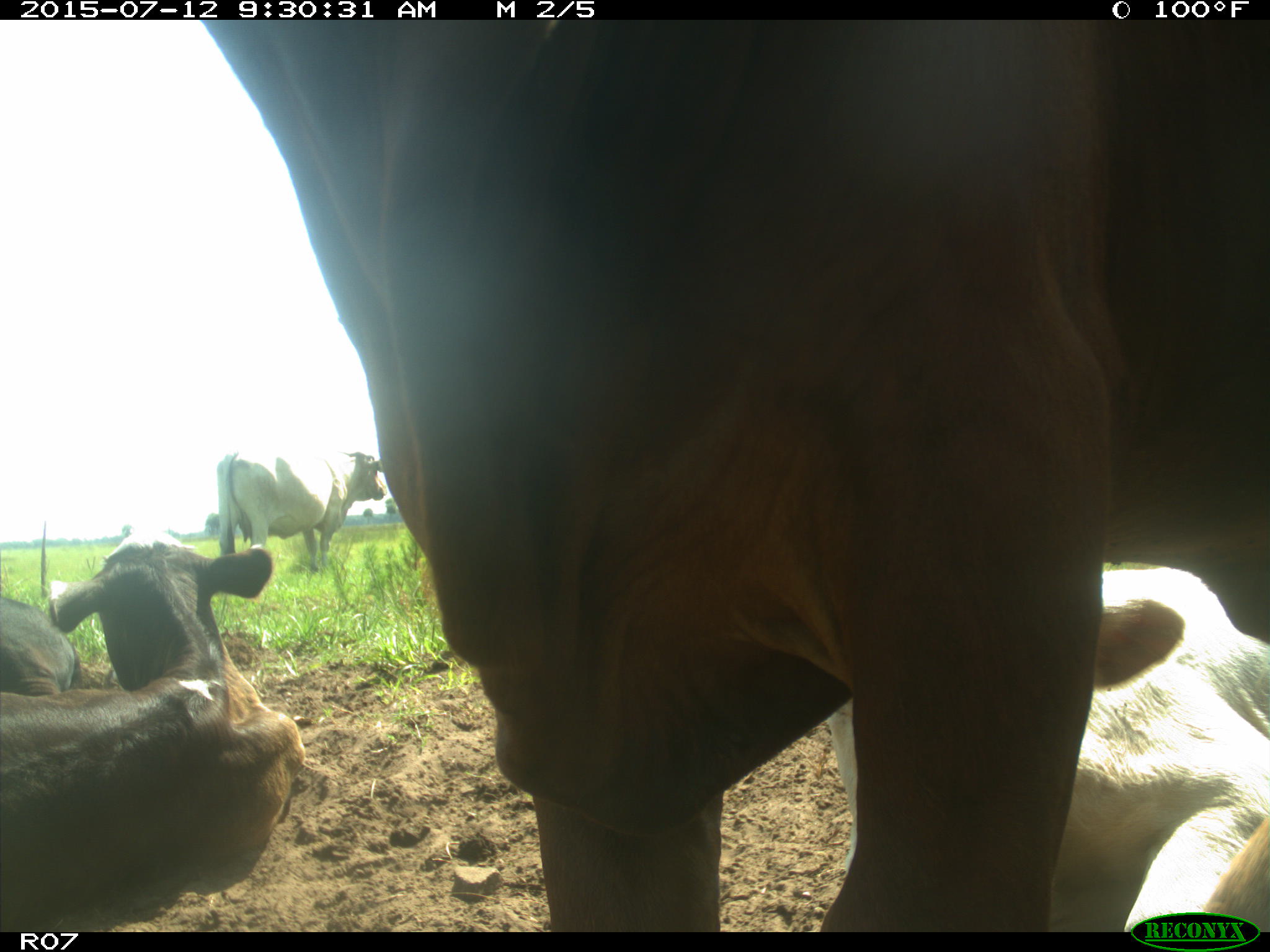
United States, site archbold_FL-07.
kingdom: Animalia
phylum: Chordata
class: Mammalia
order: Artiodactyla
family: Bovidae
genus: Bos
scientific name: Bos taurus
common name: domestic cow